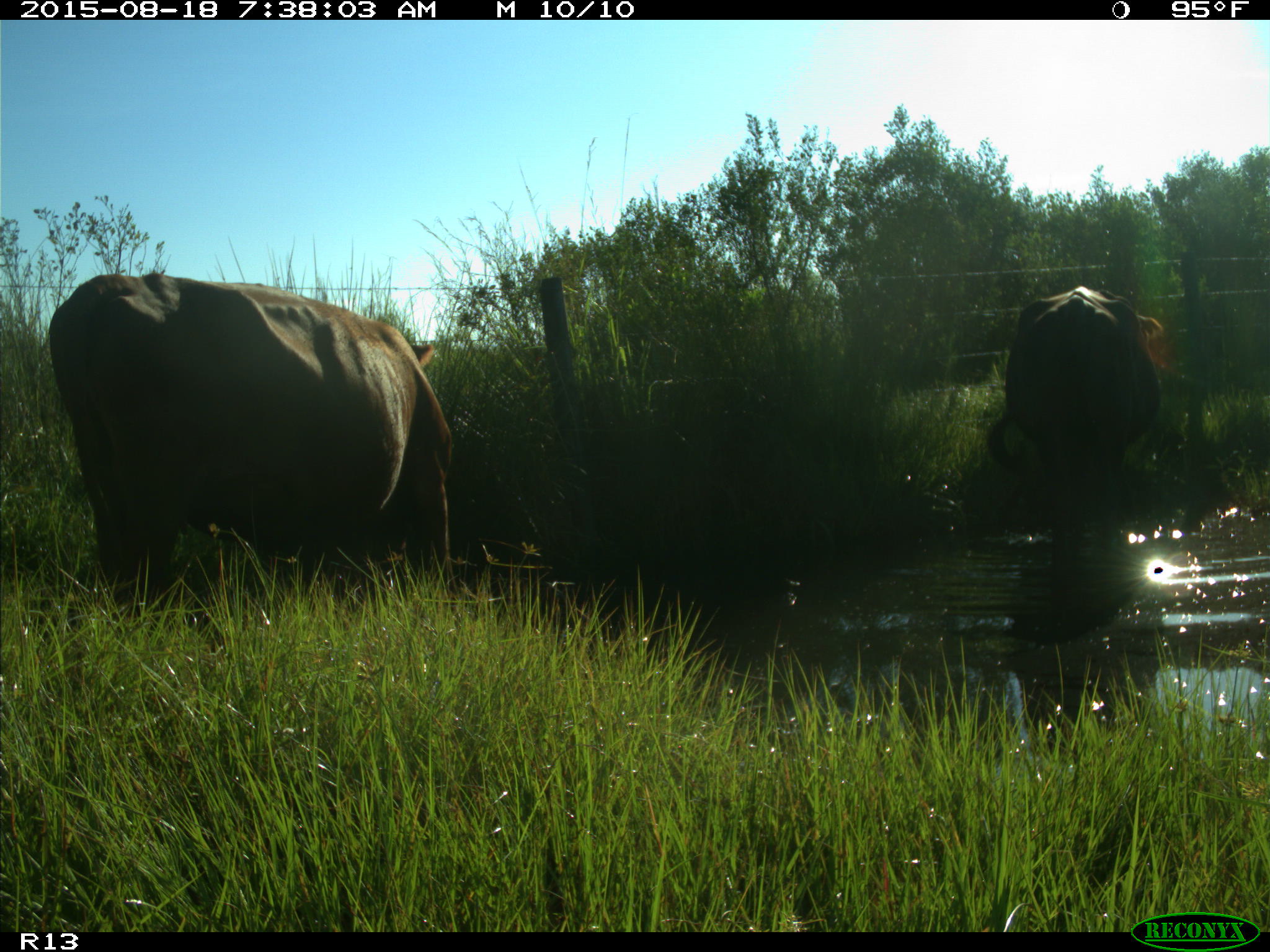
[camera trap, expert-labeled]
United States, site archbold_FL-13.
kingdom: Animalia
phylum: Chordata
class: Mammalia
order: Artiodactyla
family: Bovidae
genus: Bos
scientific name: Bos taurus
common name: domestic cow